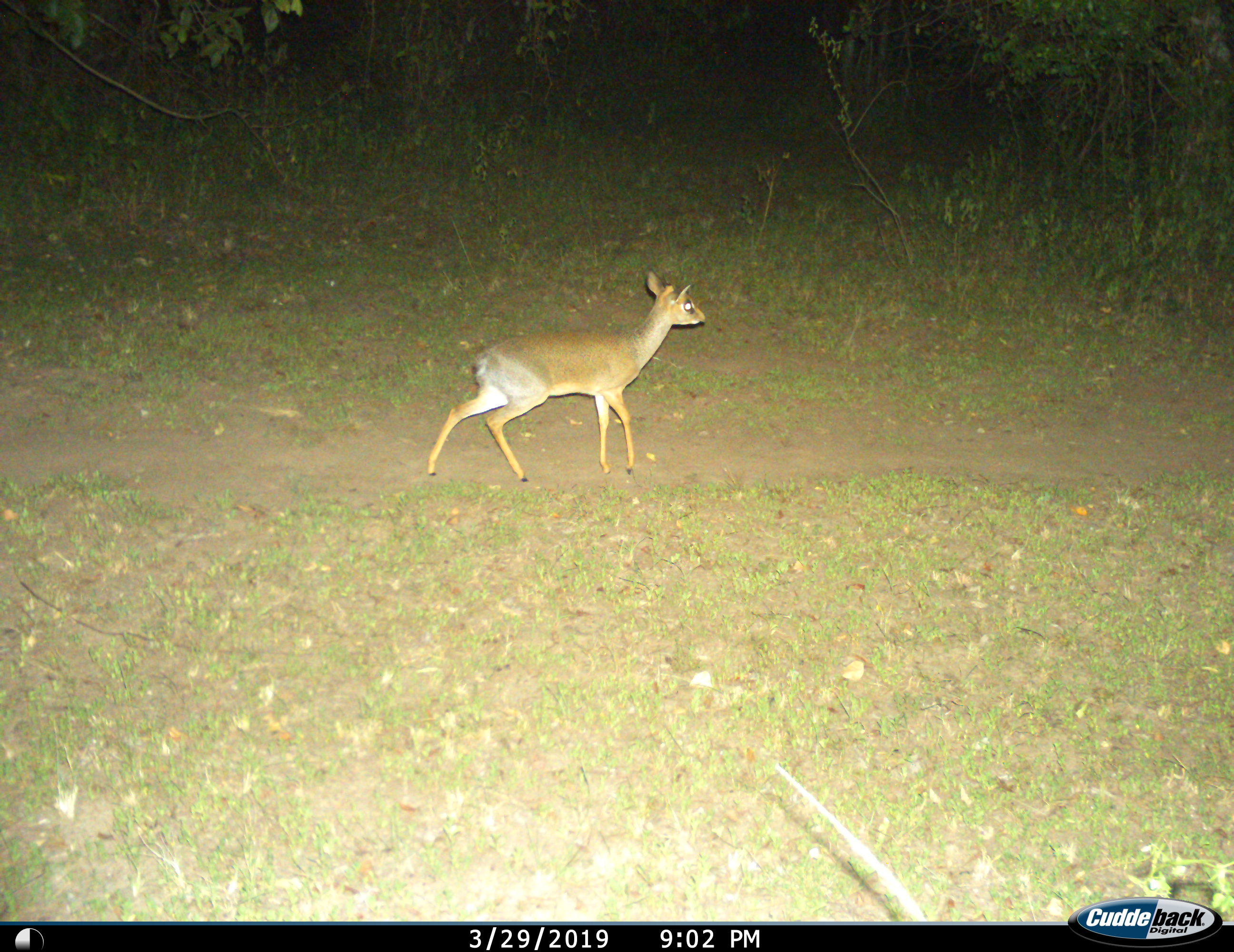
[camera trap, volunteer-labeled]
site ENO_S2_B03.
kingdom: Animalia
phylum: Chordata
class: Mammalia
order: Artiodactyla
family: Bovidae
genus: Madoqua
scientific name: Madoqua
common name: dik-dik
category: dikdik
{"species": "dikdik (dik-dik) (Madoqua)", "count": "1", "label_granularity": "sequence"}